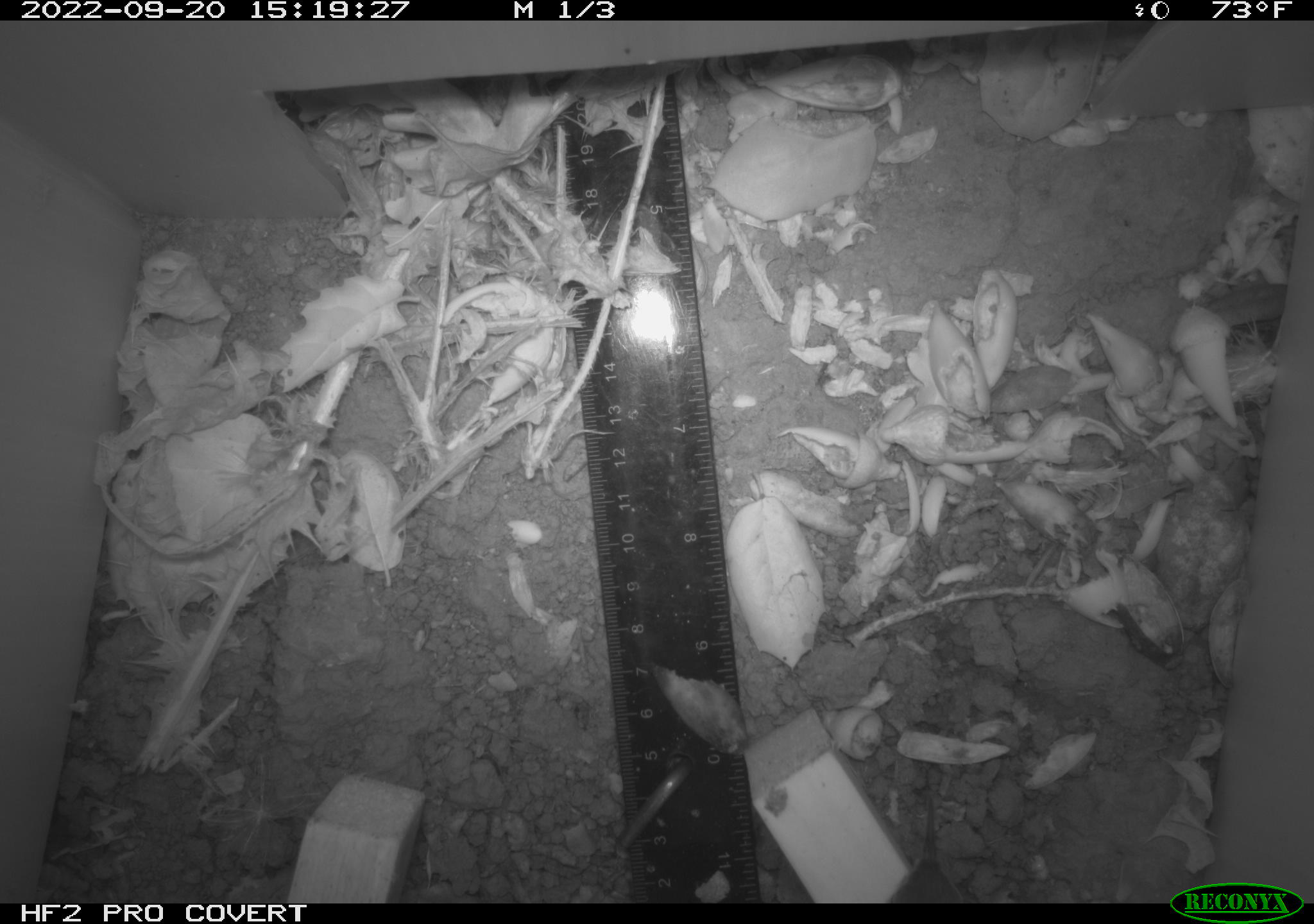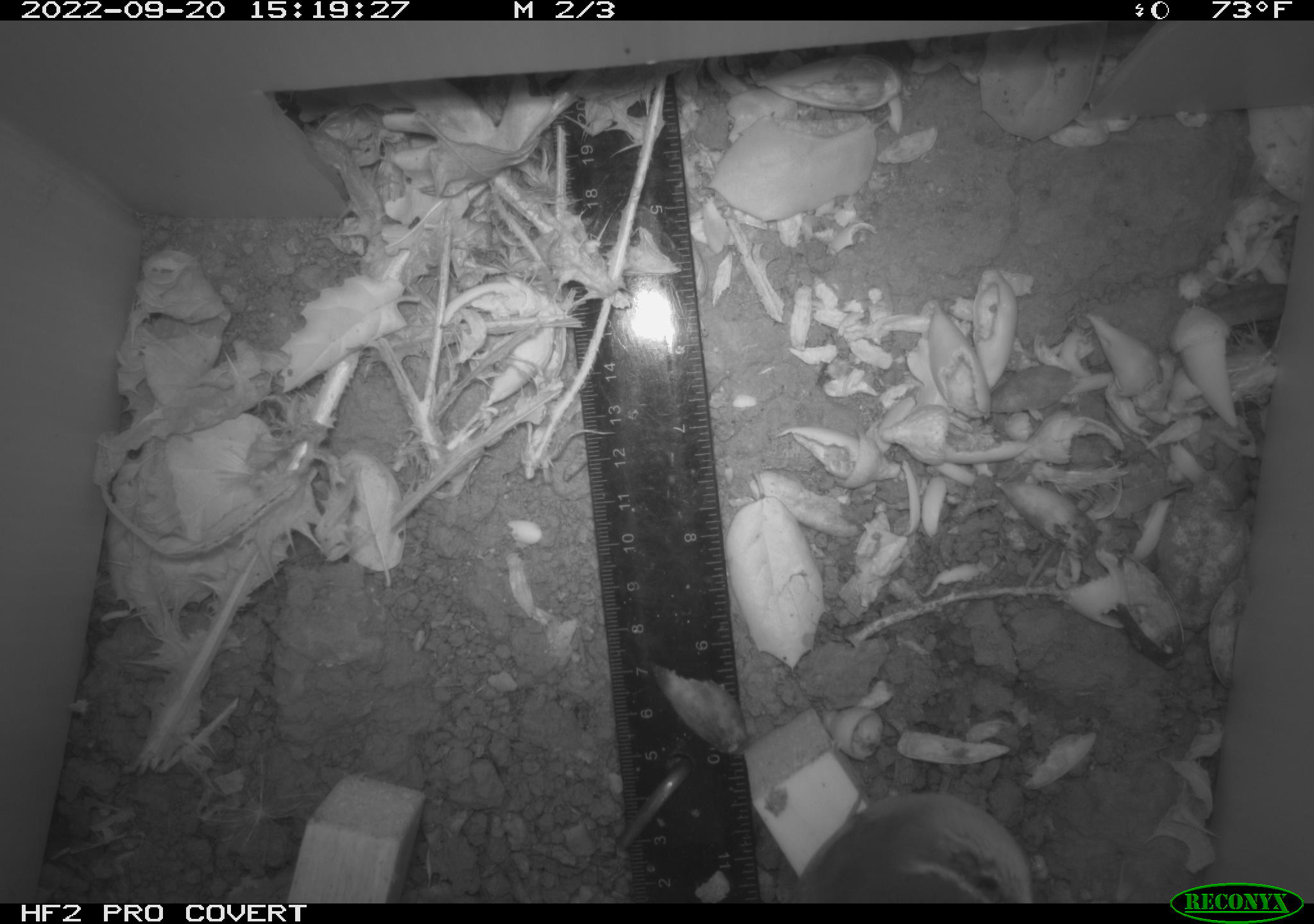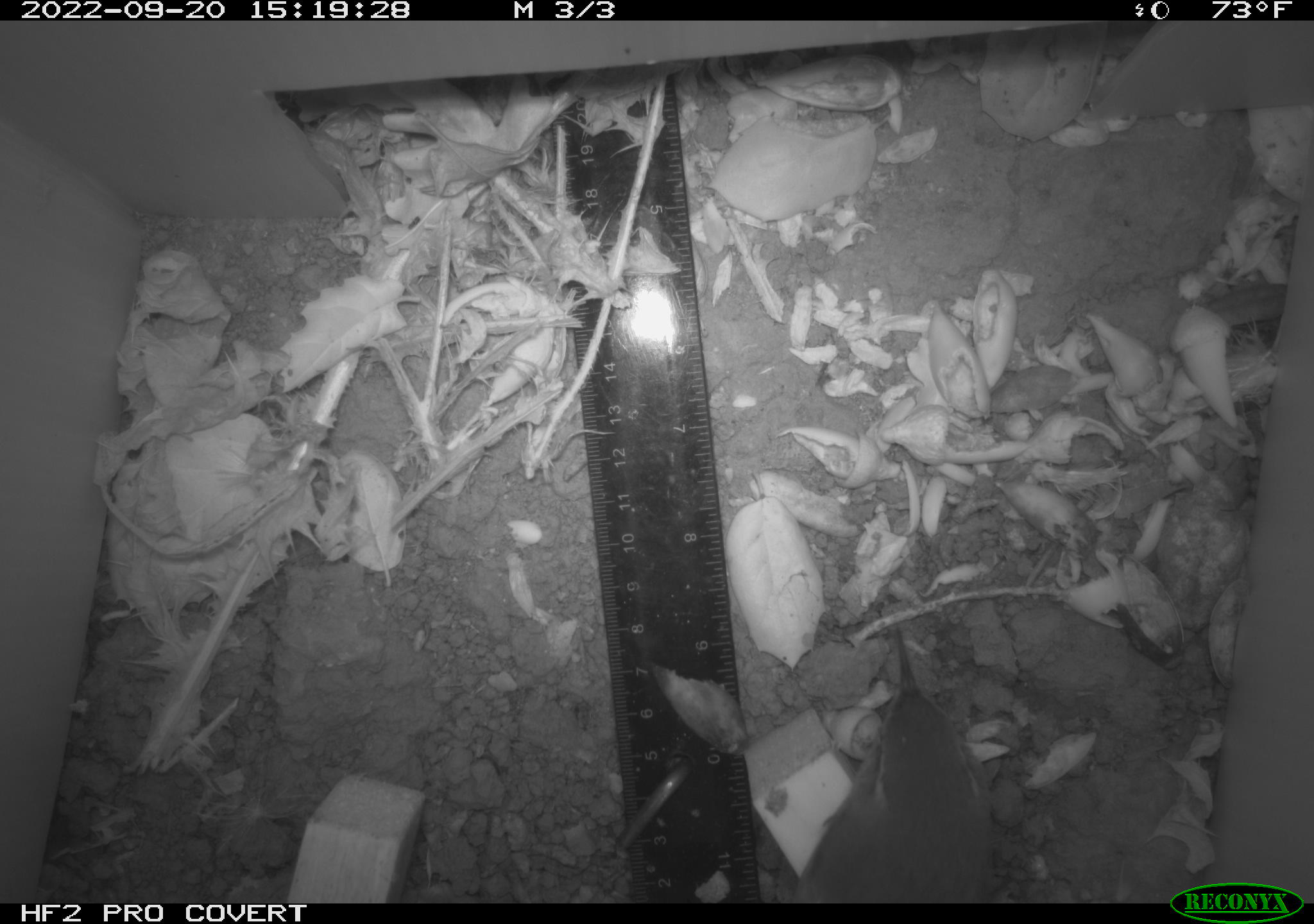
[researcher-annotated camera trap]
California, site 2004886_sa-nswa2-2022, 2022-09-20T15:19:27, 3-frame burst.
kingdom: Animalia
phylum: Chordata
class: Aves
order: Passeriformes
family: Troglodytidae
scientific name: Troglodytidae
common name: wren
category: troglodytidae family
Troglodytidae family (wren) (Troglodytidae).